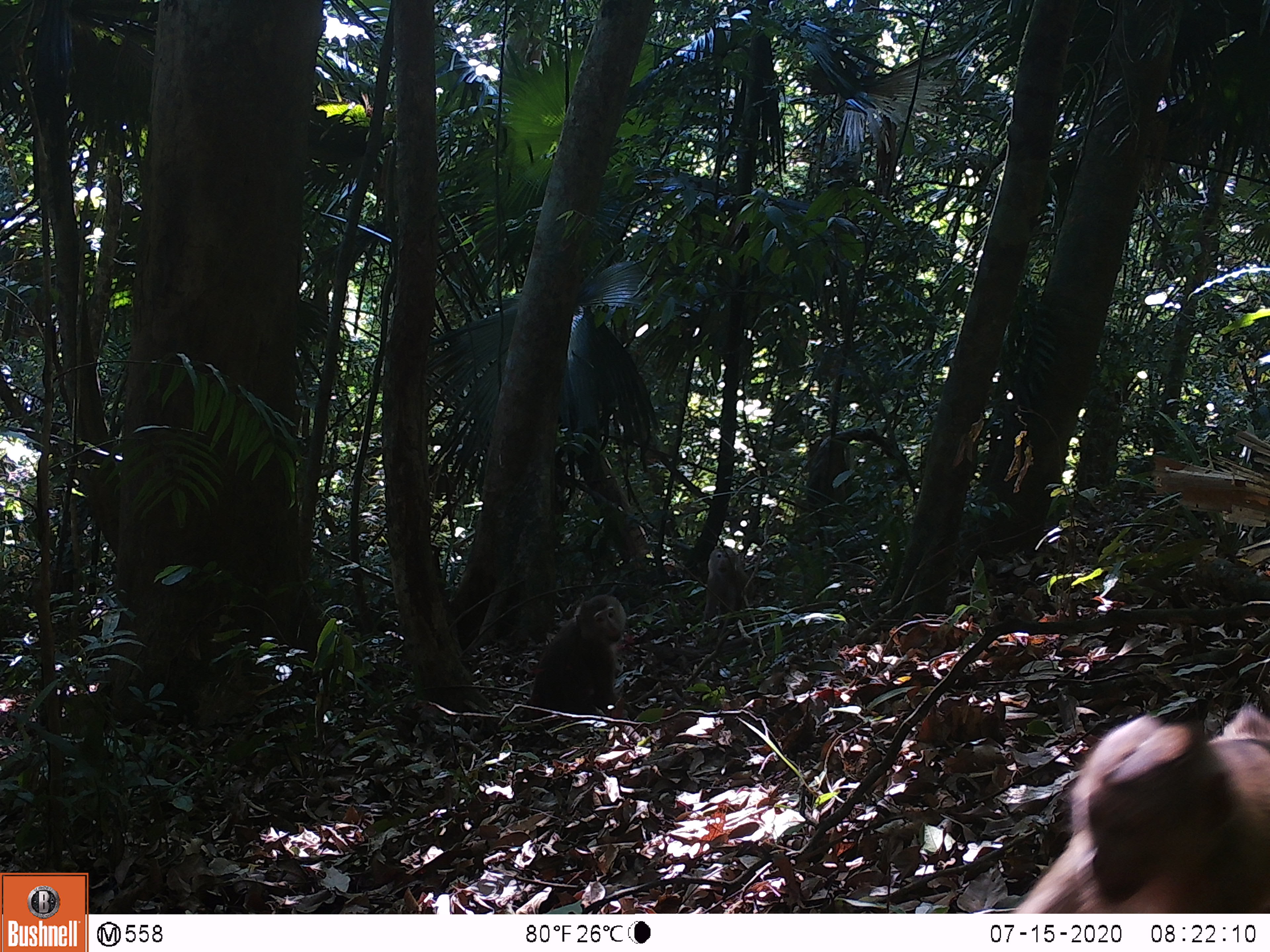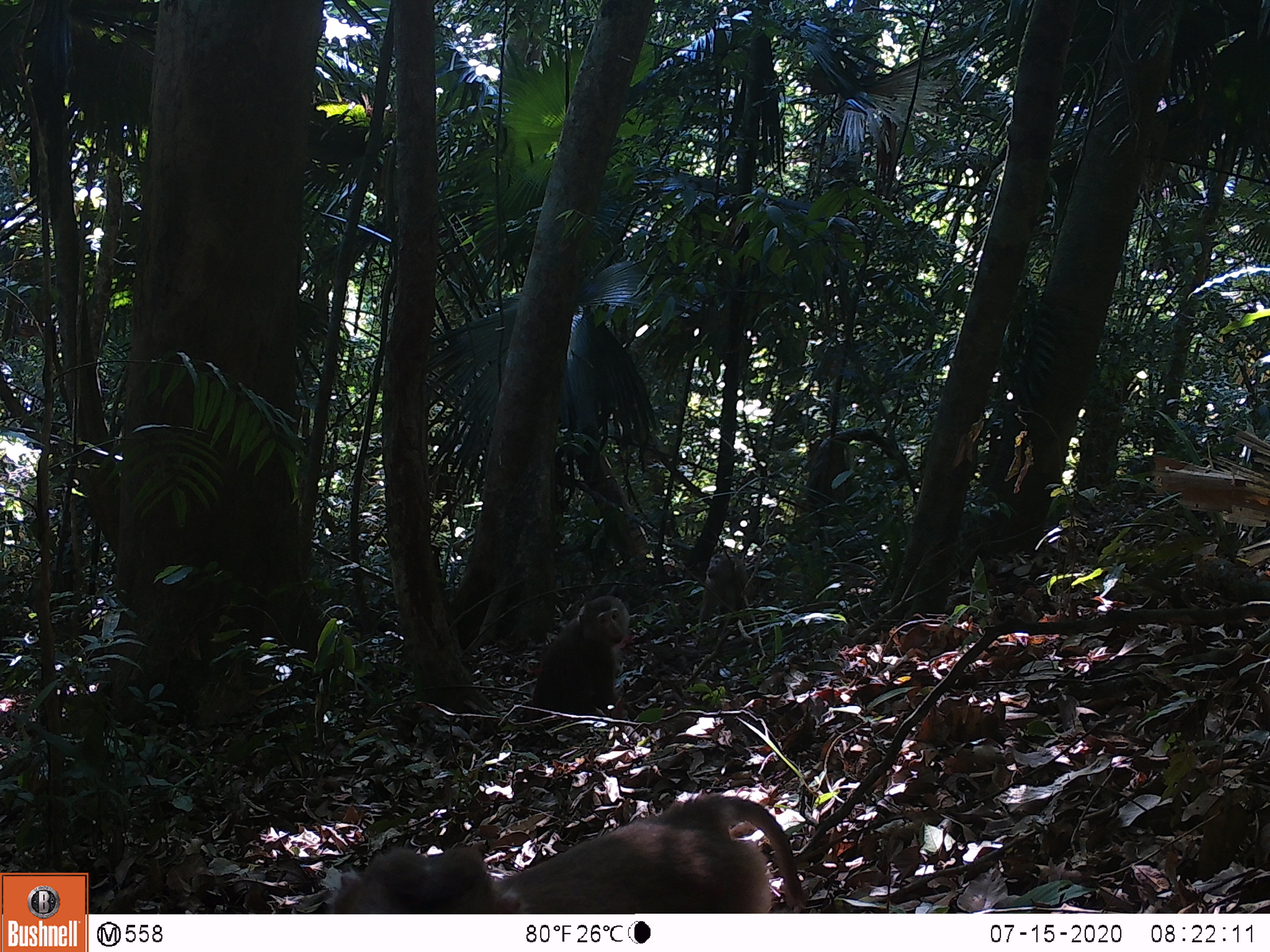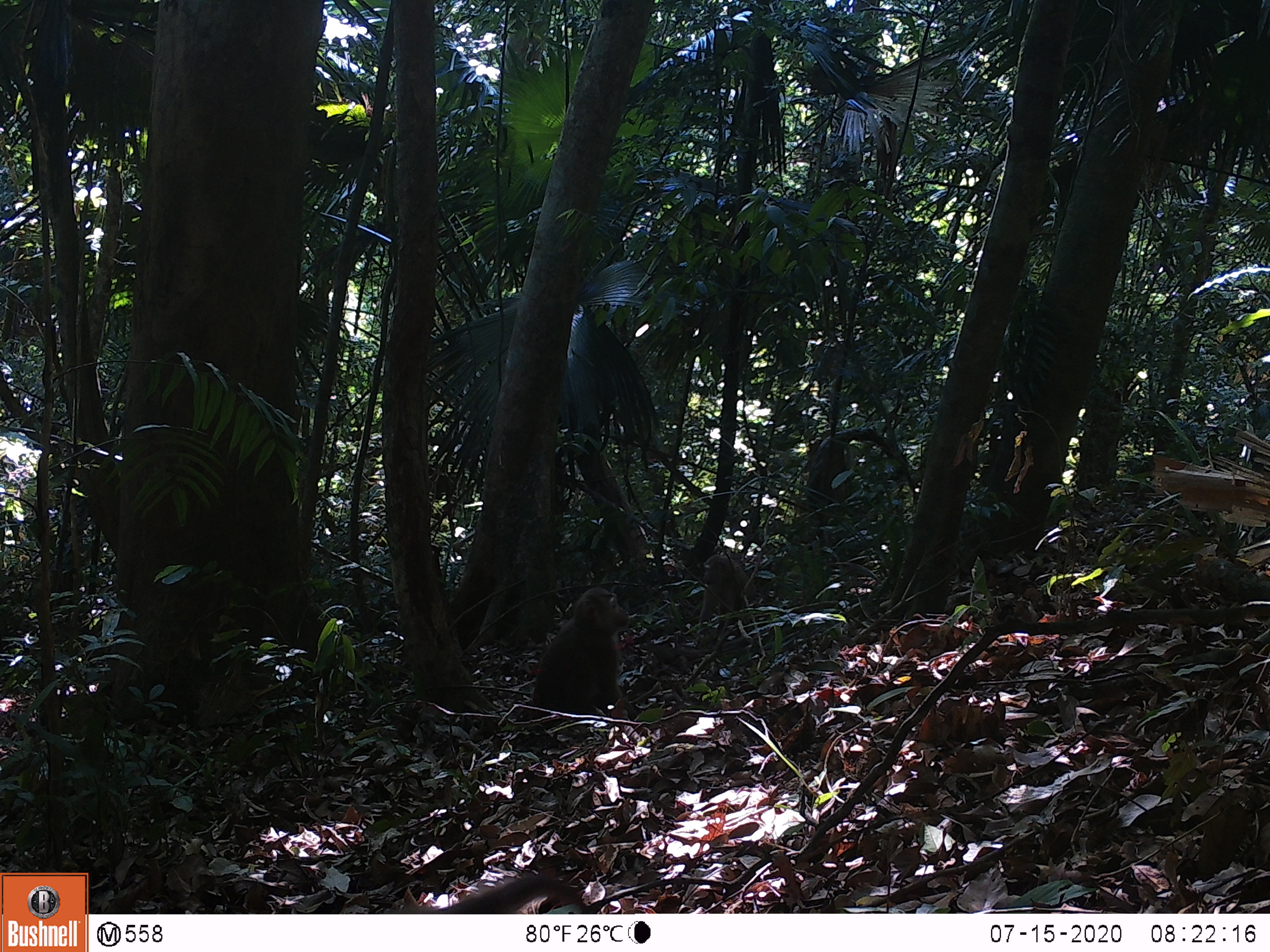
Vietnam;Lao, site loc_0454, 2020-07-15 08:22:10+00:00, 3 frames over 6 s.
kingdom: Animalia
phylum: Chordata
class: Mammalia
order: Primates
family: Cercopithecidae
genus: Macaca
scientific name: Macaca nemestrina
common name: pig-tailed macaque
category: pig tailed macaque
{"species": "pig tailed macaque (pig-tailed macaque) (Macaca nemestrina)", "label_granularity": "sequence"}